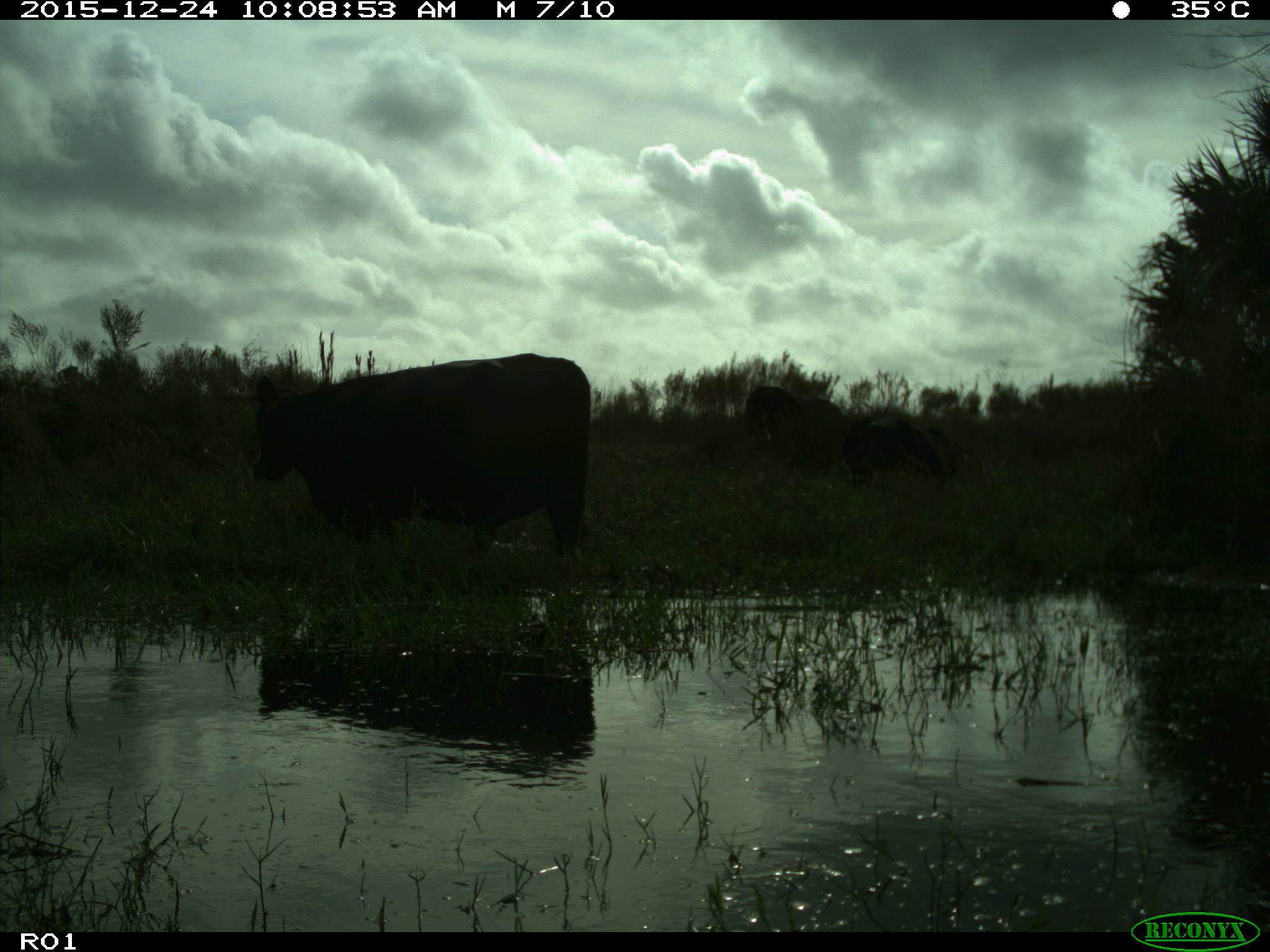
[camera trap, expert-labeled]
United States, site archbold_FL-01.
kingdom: Animalia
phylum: Chordata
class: Mammalia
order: Artiodactyla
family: Bovidae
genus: Bos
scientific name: Bos taurus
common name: domestic cow